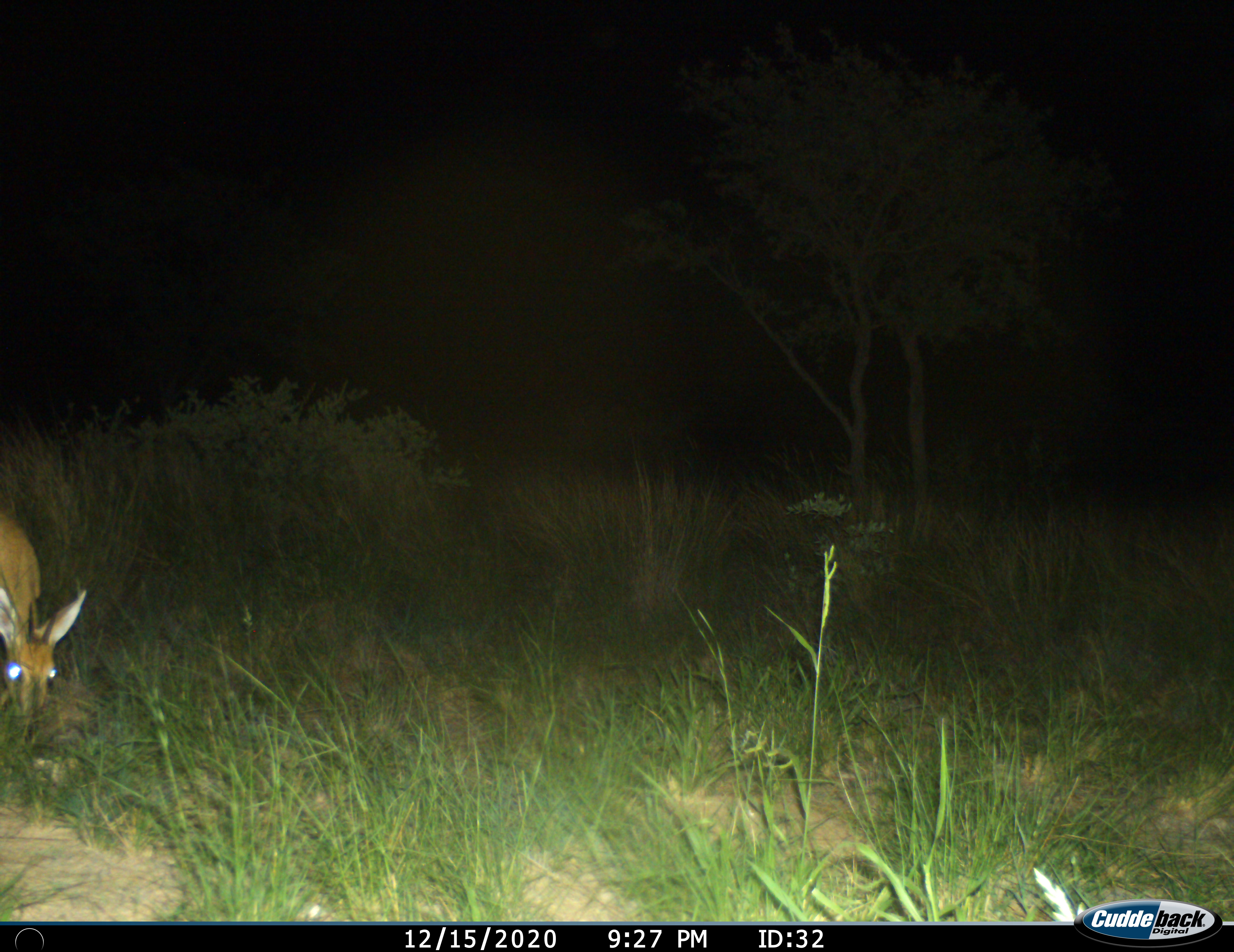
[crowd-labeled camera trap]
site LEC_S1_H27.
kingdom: Animalia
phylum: Chordata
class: Mammalia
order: Artiodactyla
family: Bovidae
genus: Sylvicapra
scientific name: Sylvicapra grimmia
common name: common duiker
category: duikercommongrey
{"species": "duikercommongrey (common duiker) (Sylvicapra grimmia)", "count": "1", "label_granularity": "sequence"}